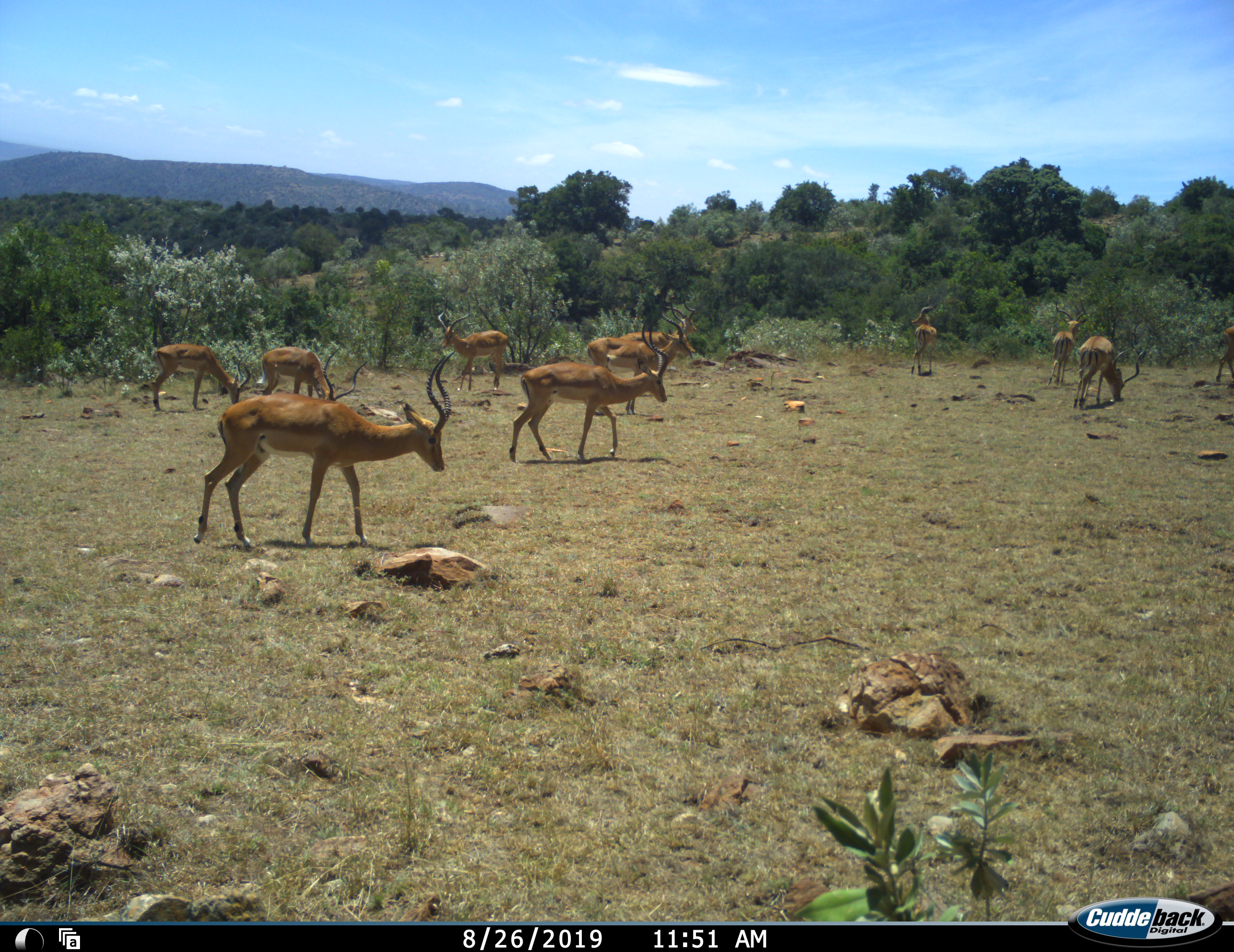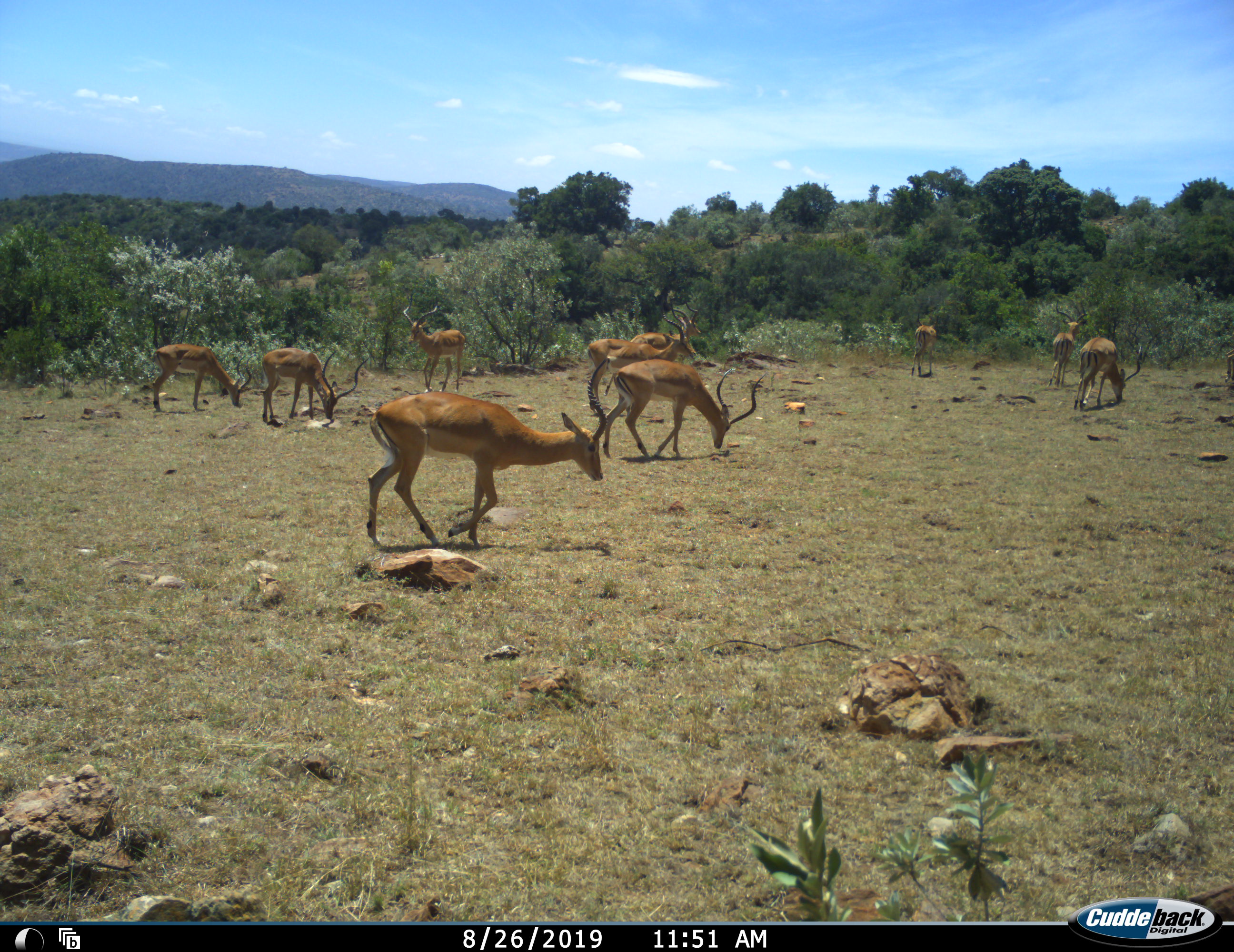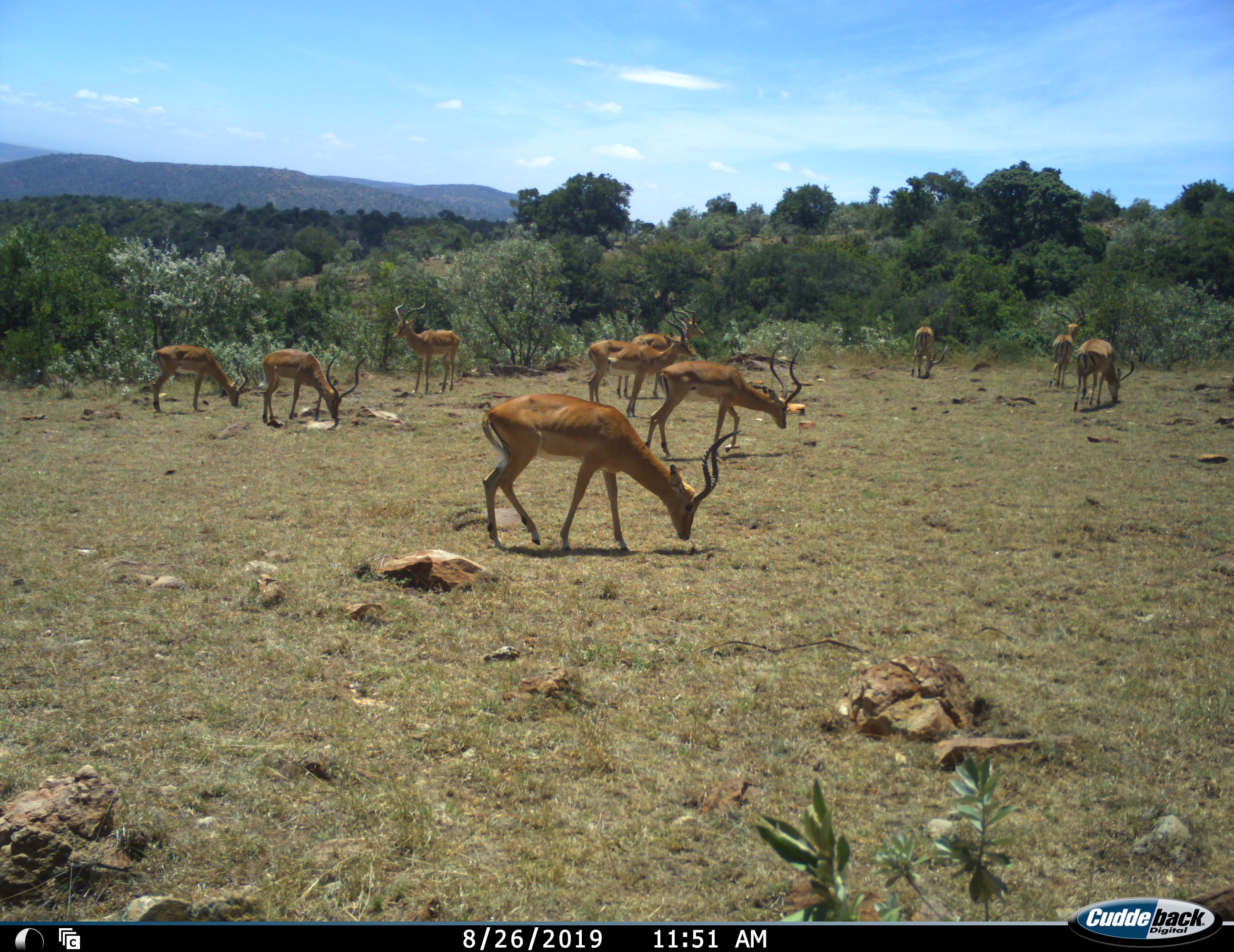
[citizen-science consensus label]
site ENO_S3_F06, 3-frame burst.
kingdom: Animalia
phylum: Chordata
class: Mammalia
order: Artiodactyla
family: Bovidae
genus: Aepyceros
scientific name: Aepyceros melampus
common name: impala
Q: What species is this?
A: Impala (Aepyceros melampus).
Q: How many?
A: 10.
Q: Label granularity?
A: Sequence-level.